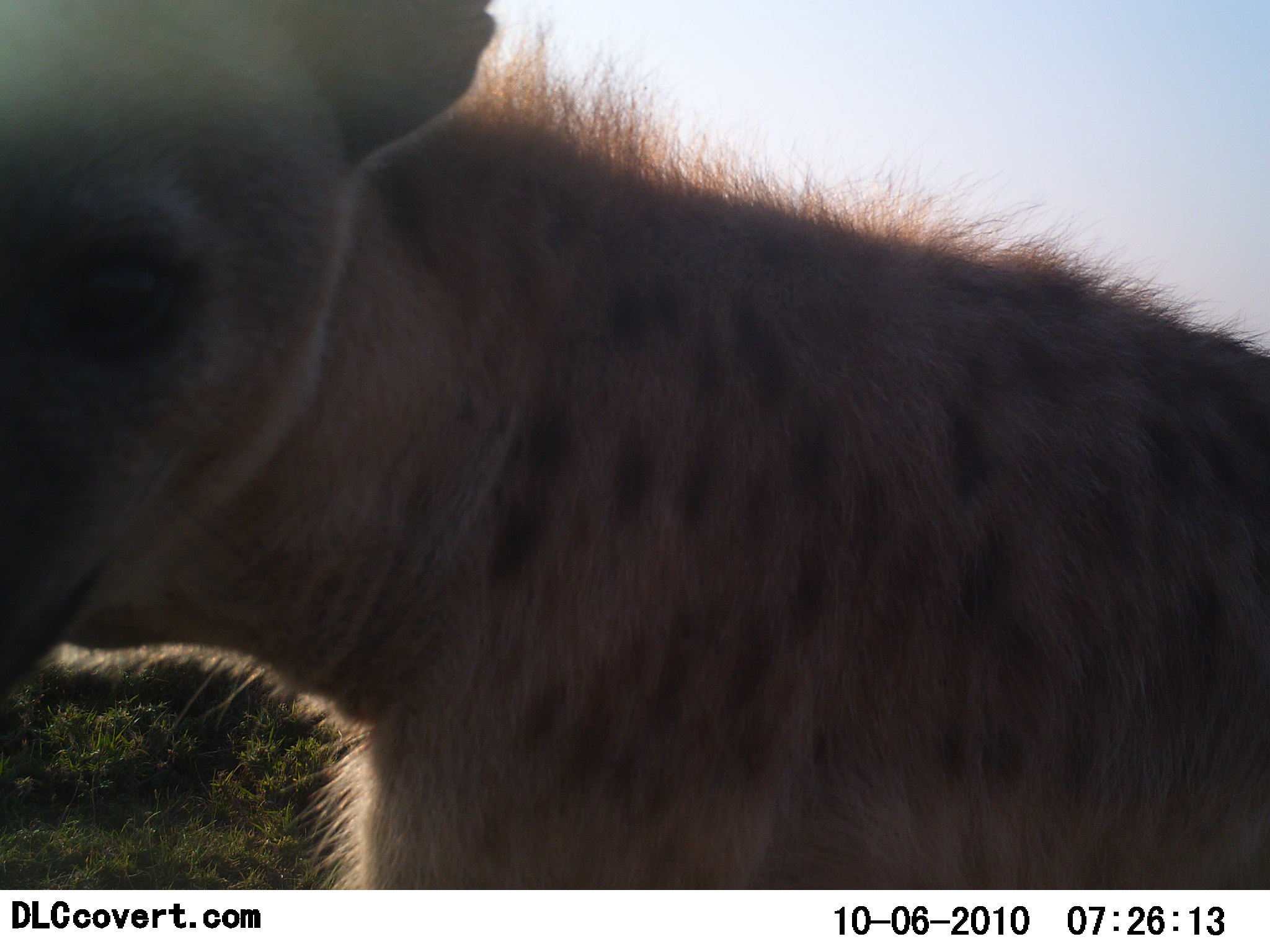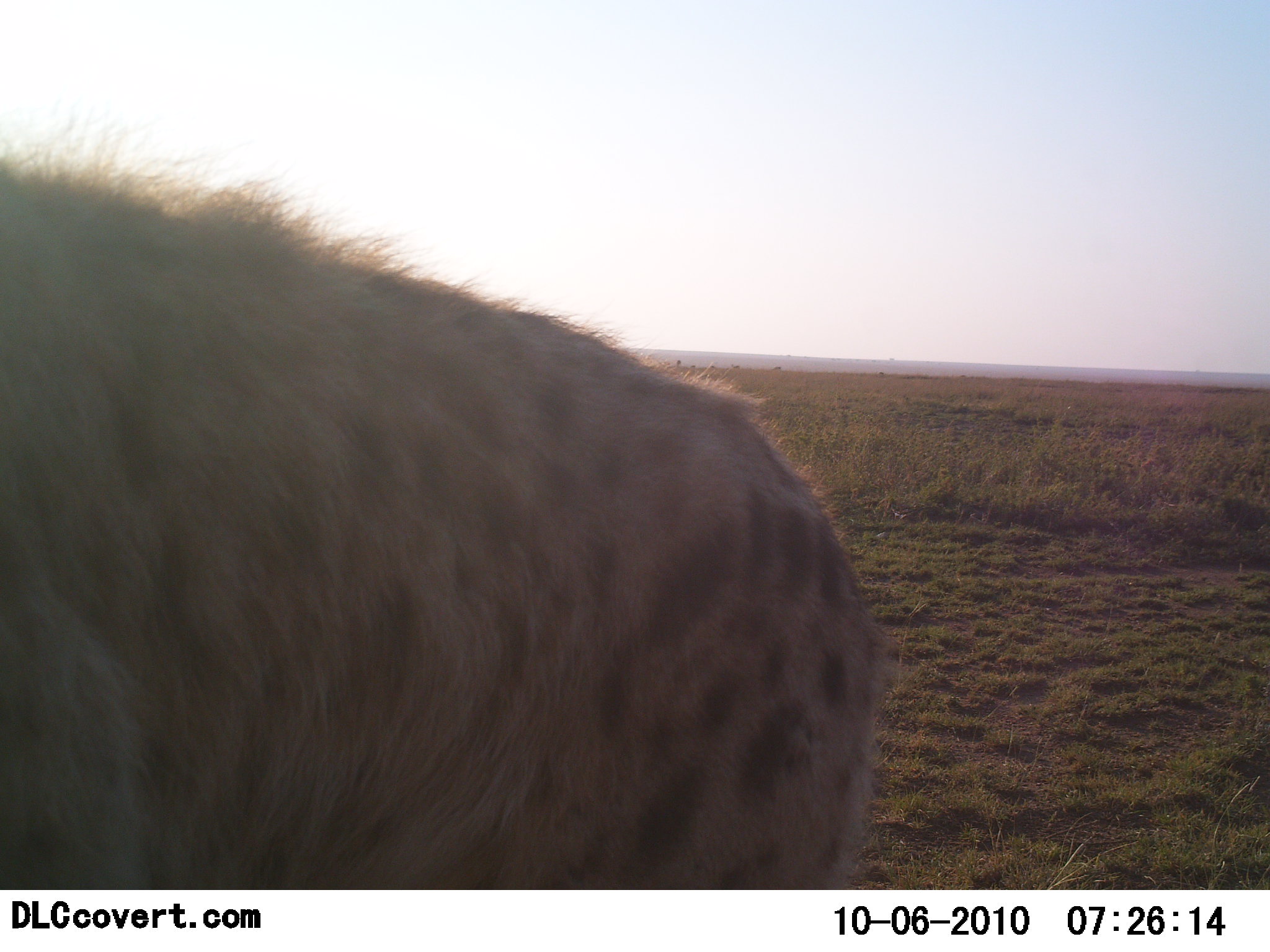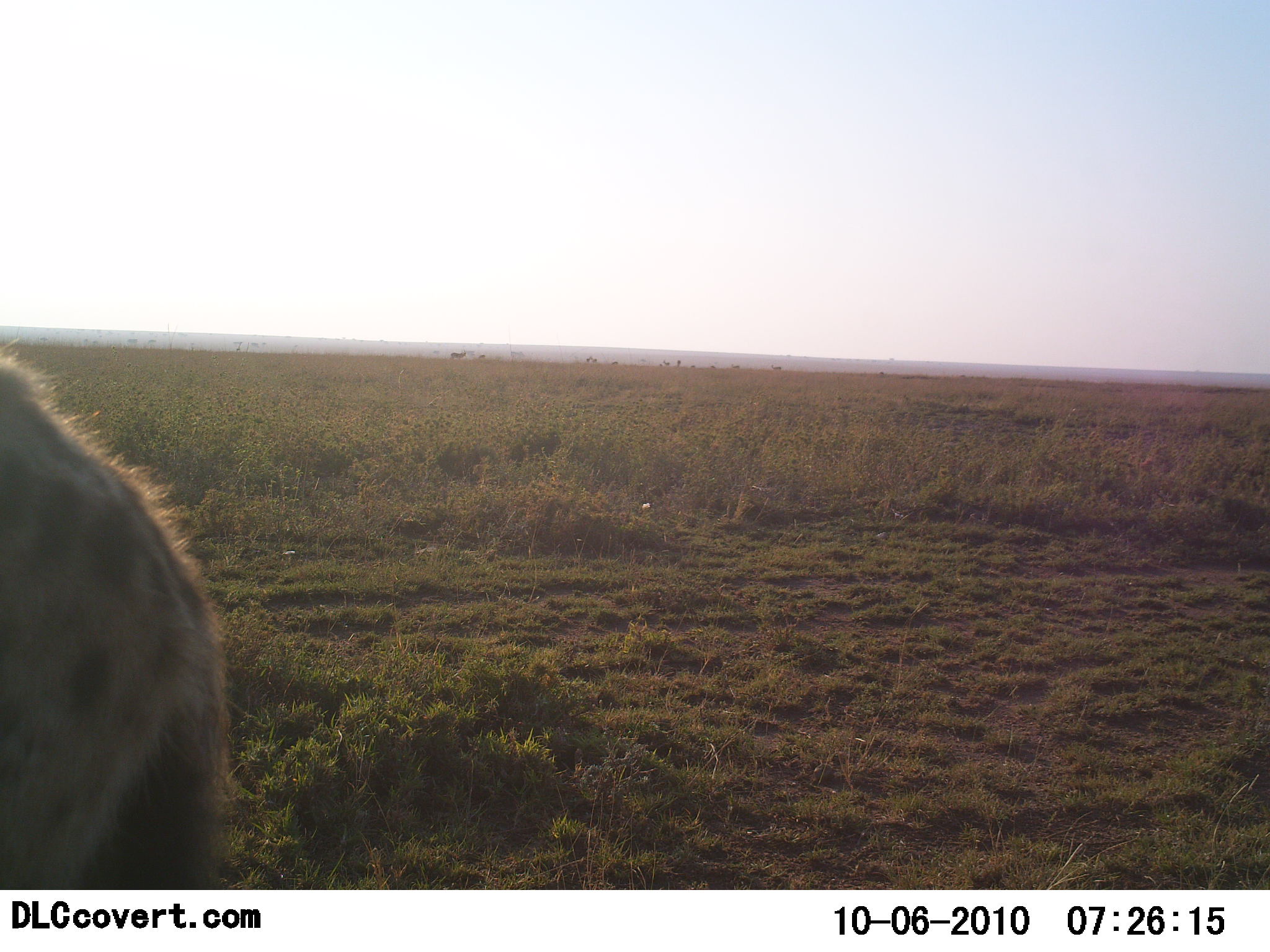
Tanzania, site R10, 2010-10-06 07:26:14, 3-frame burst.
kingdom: Animalia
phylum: Chordata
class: Mammalia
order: Carnivora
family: Hyaenidae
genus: Crocuta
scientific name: Crocuta crocuta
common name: spotted hyena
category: hyenaspotted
Hyenaspotted (spotted hyena) (Crocuta crocuta), count 1. Behavior (volunteer vote fractions): standing 25%, resting 0%, moving 75%, interacting 19%. Young present (vote fraction): 0%. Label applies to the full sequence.